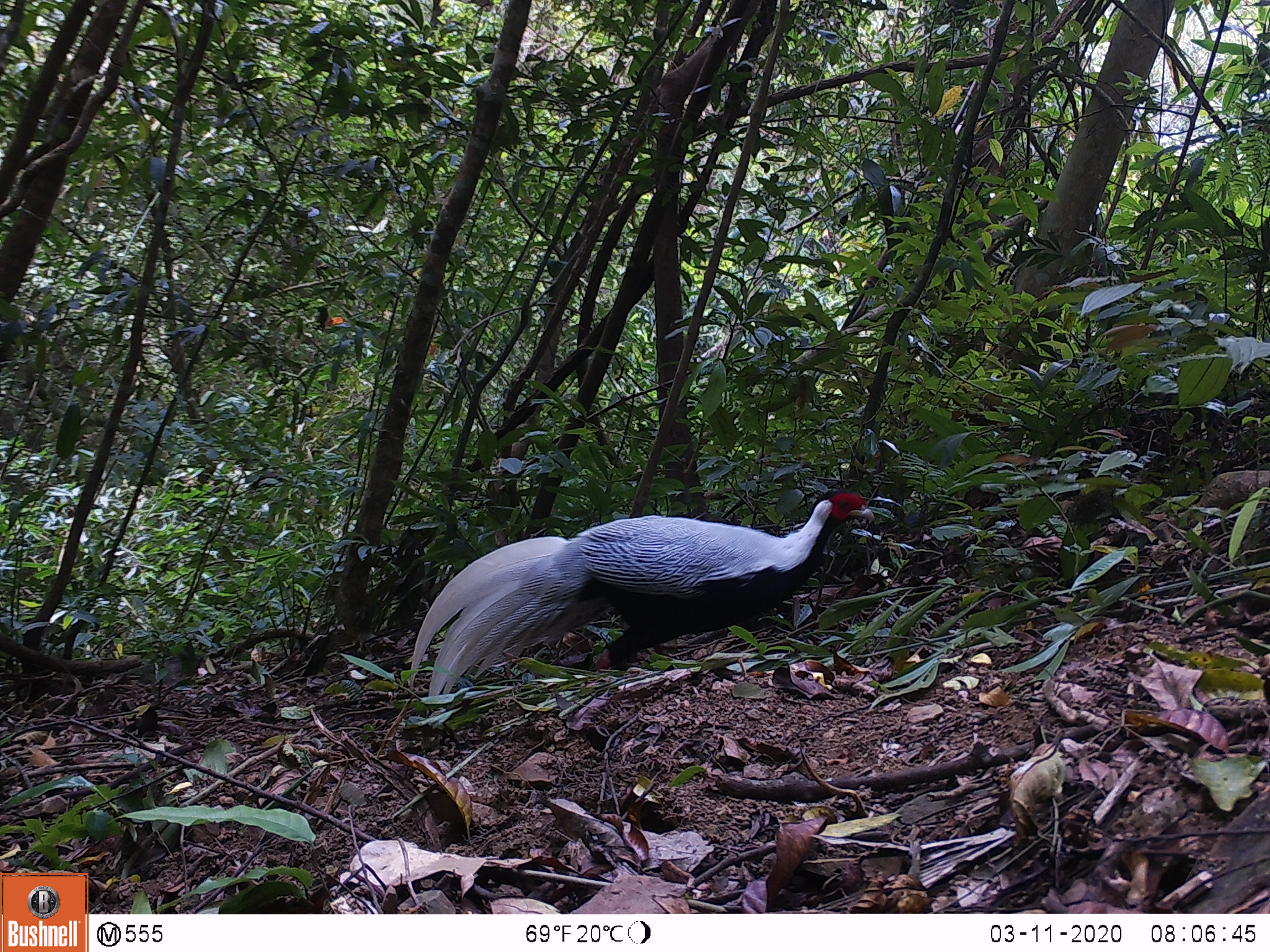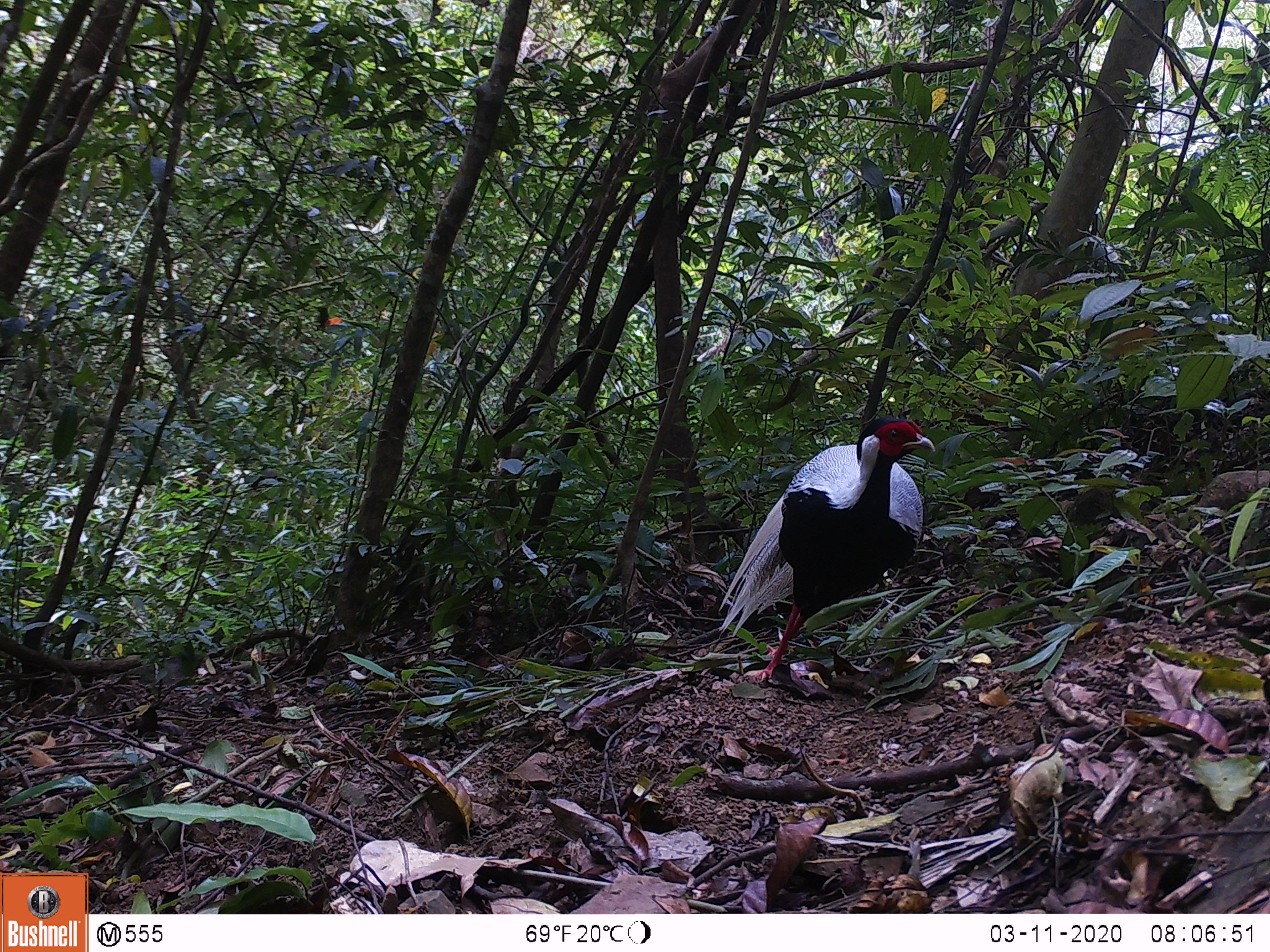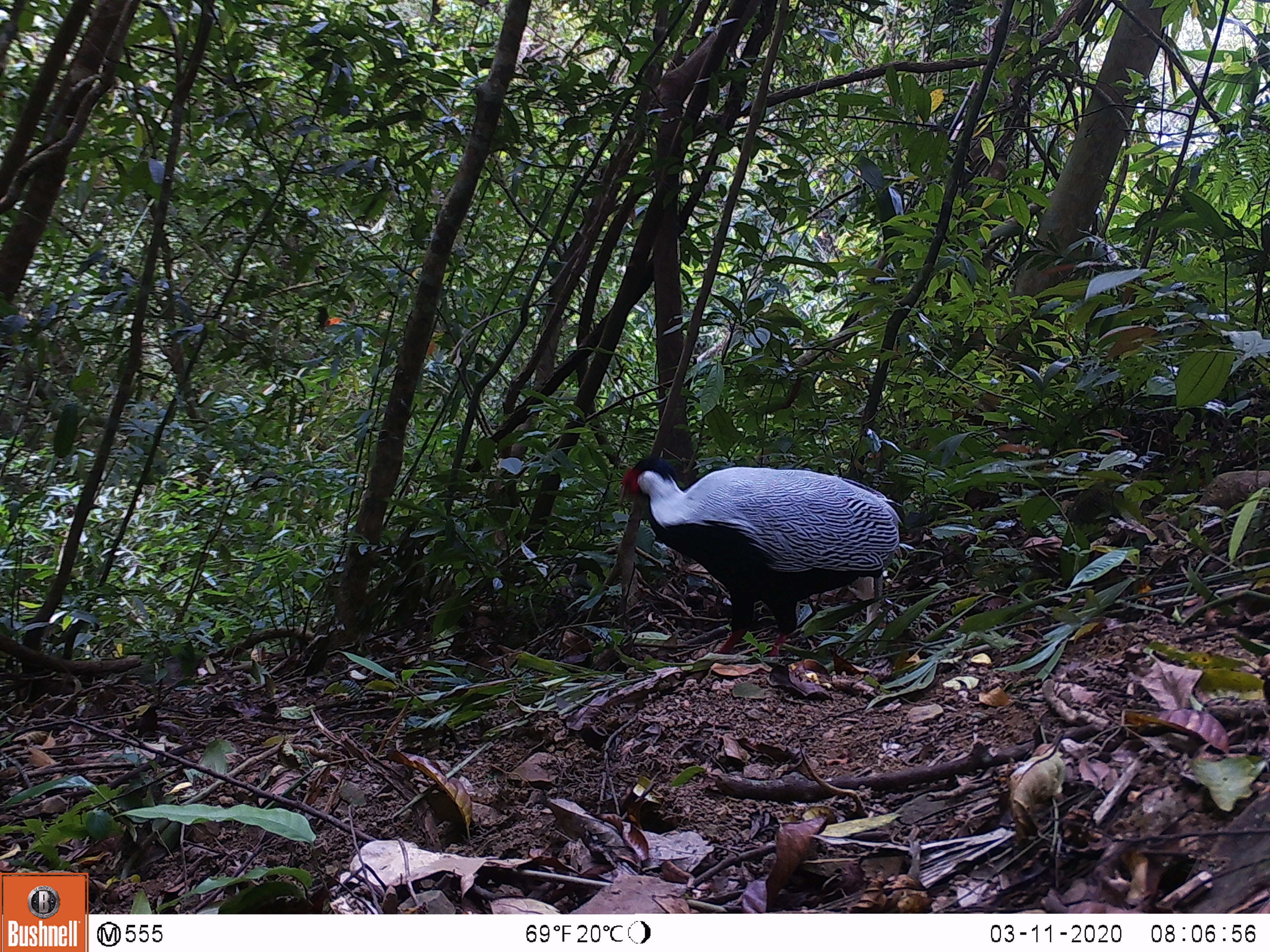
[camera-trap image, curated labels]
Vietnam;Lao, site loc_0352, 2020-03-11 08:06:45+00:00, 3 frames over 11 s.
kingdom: Animalia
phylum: Chordata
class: Aves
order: Galliformes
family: Phasianidae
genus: Lophura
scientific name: Lophura nycthemera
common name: silver pheasant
Silver pheasant (Lophura nycthemera). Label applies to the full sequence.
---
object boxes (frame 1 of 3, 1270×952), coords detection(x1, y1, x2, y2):
silver pheasant: detection(408, 490, 875, 696)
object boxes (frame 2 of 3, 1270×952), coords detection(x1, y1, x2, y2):
silver pheasant: detection(718, 417, 935, 680)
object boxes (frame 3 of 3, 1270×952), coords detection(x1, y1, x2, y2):
silver pheasant: detection(618, 457, 903, 656)